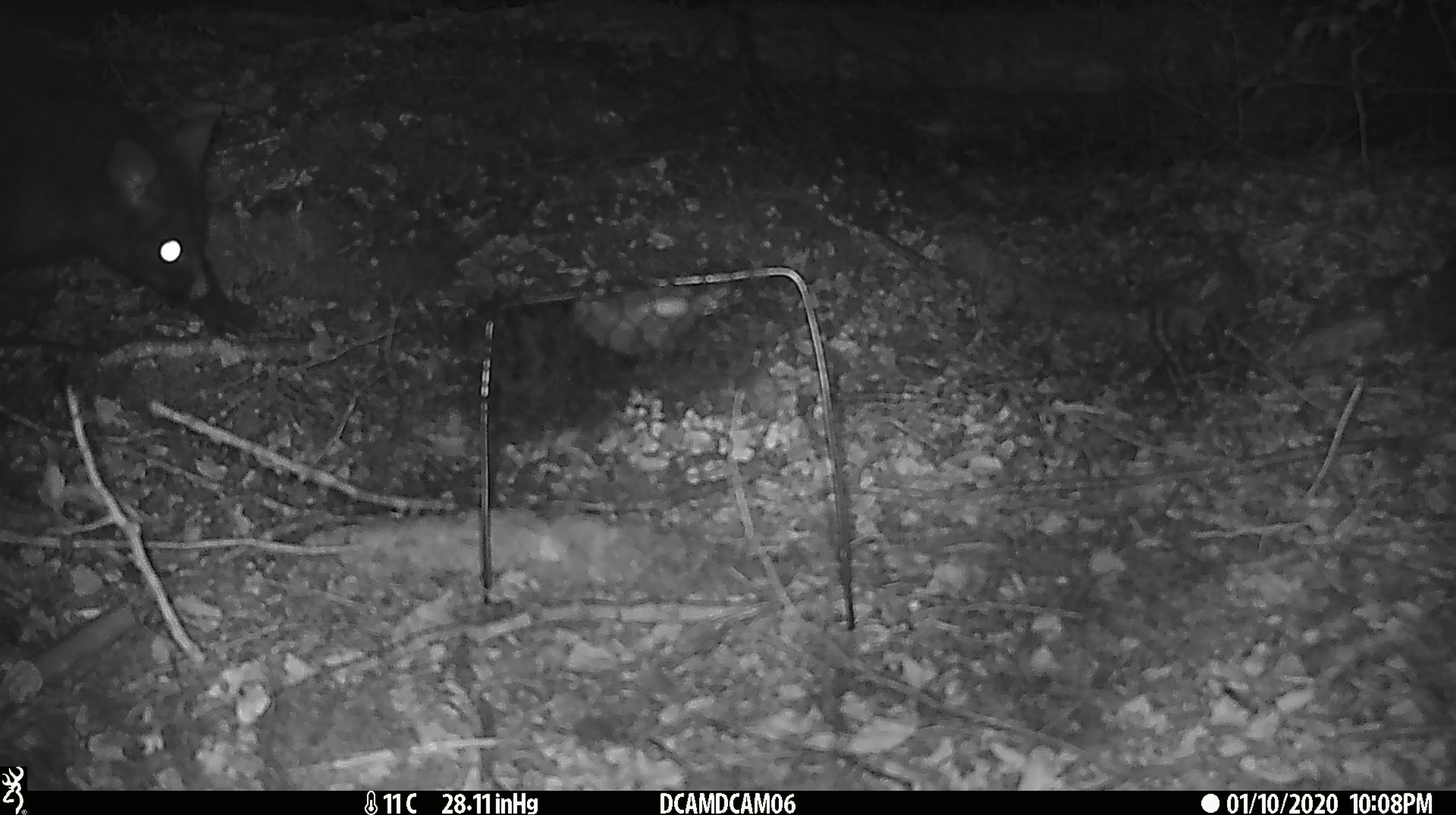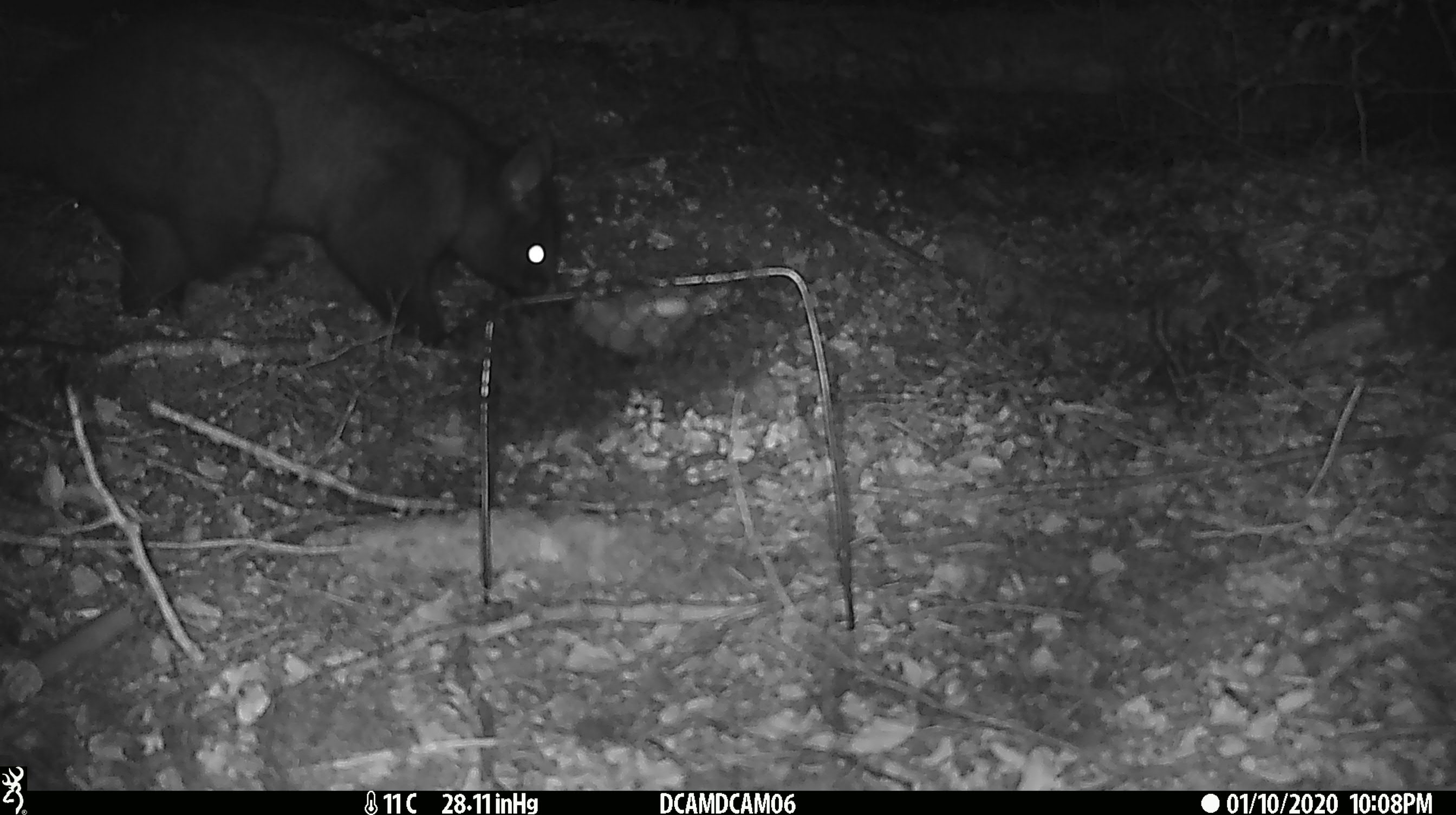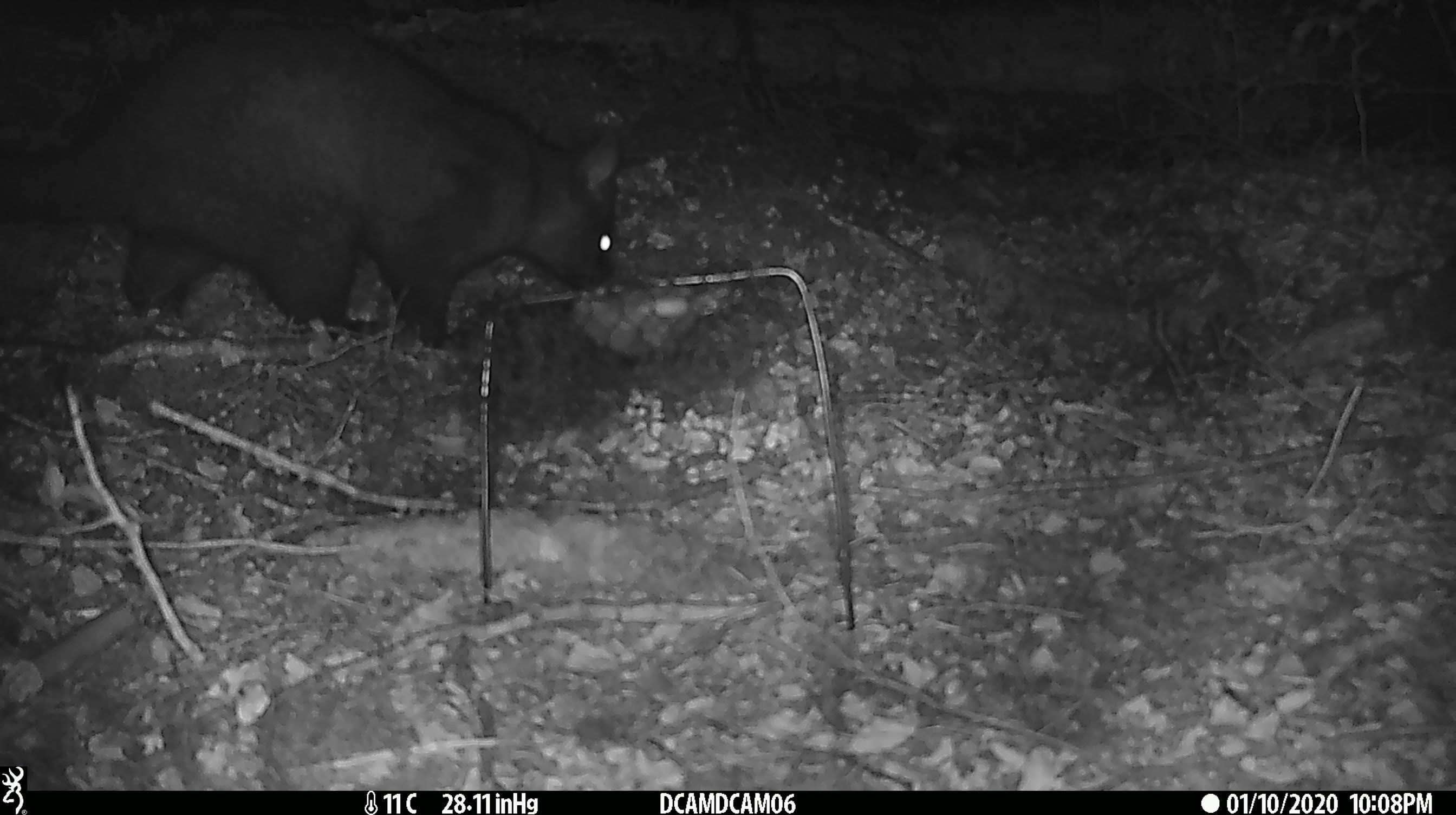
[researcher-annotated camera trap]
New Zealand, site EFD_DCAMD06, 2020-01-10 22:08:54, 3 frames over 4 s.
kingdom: Animalia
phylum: Chordata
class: Mammalia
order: Diprotodontia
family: Phalangeridae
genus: Trichosurus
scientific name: Trichosurus vulpecula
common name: common brushtail possum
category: possum